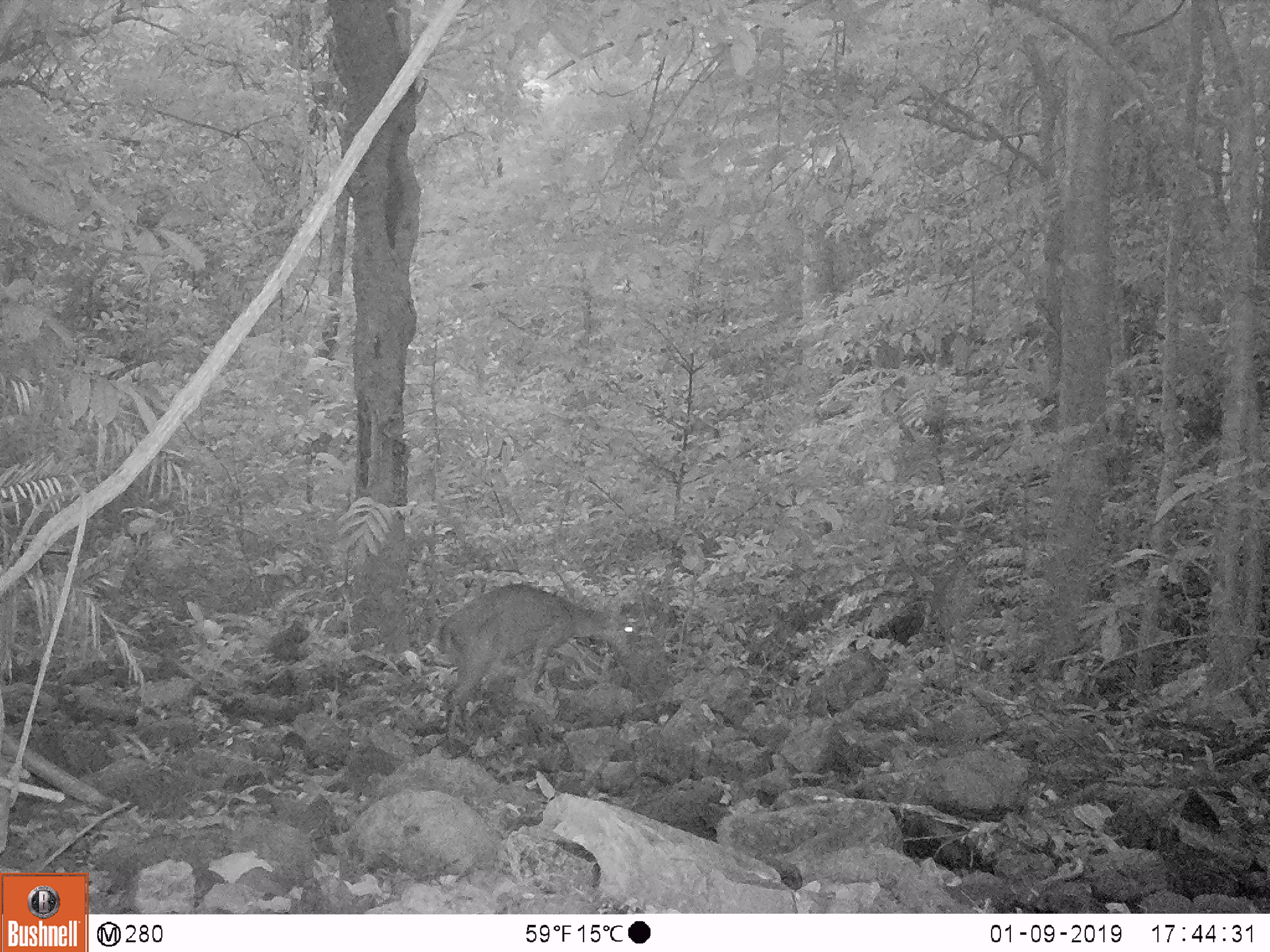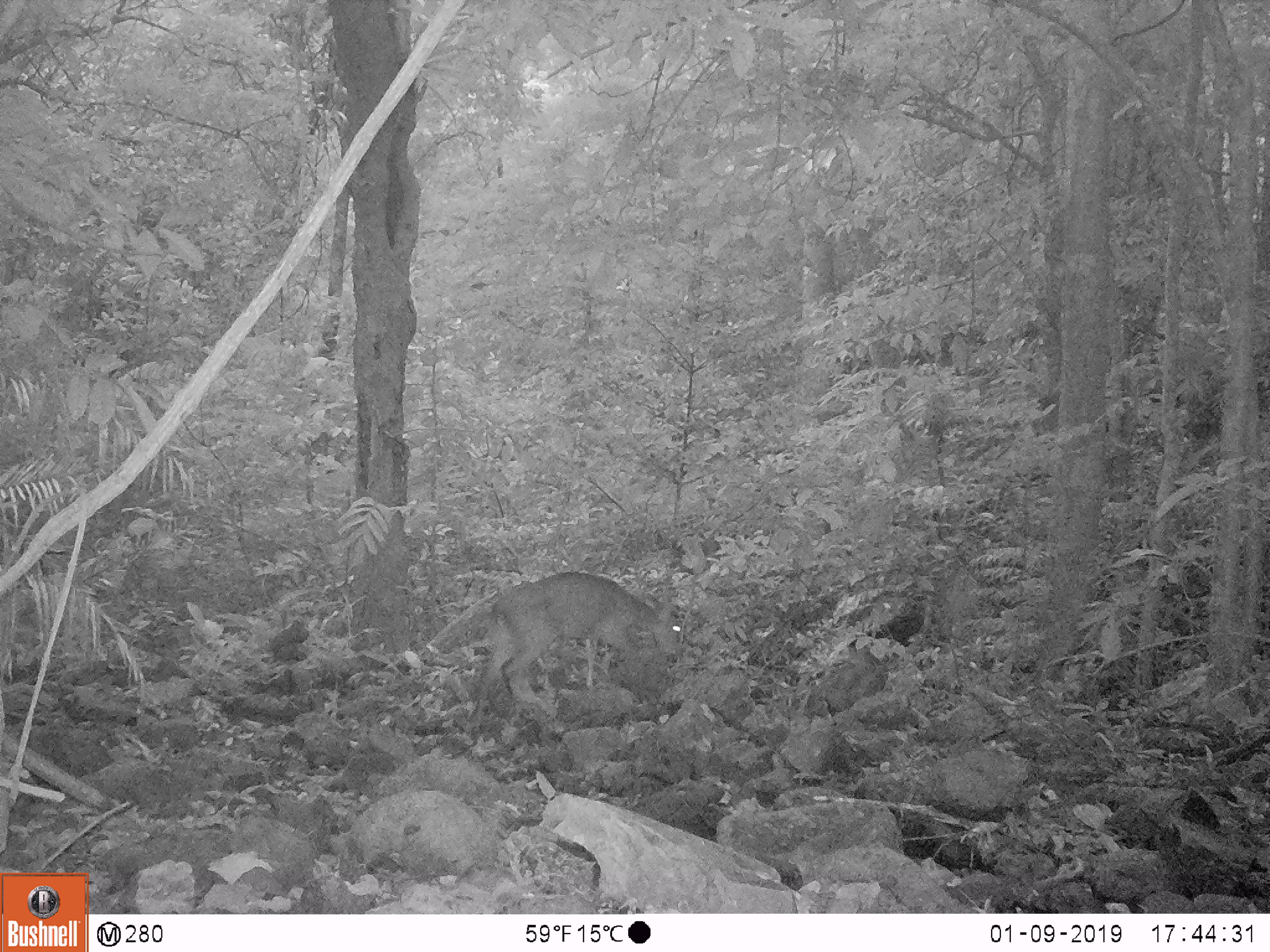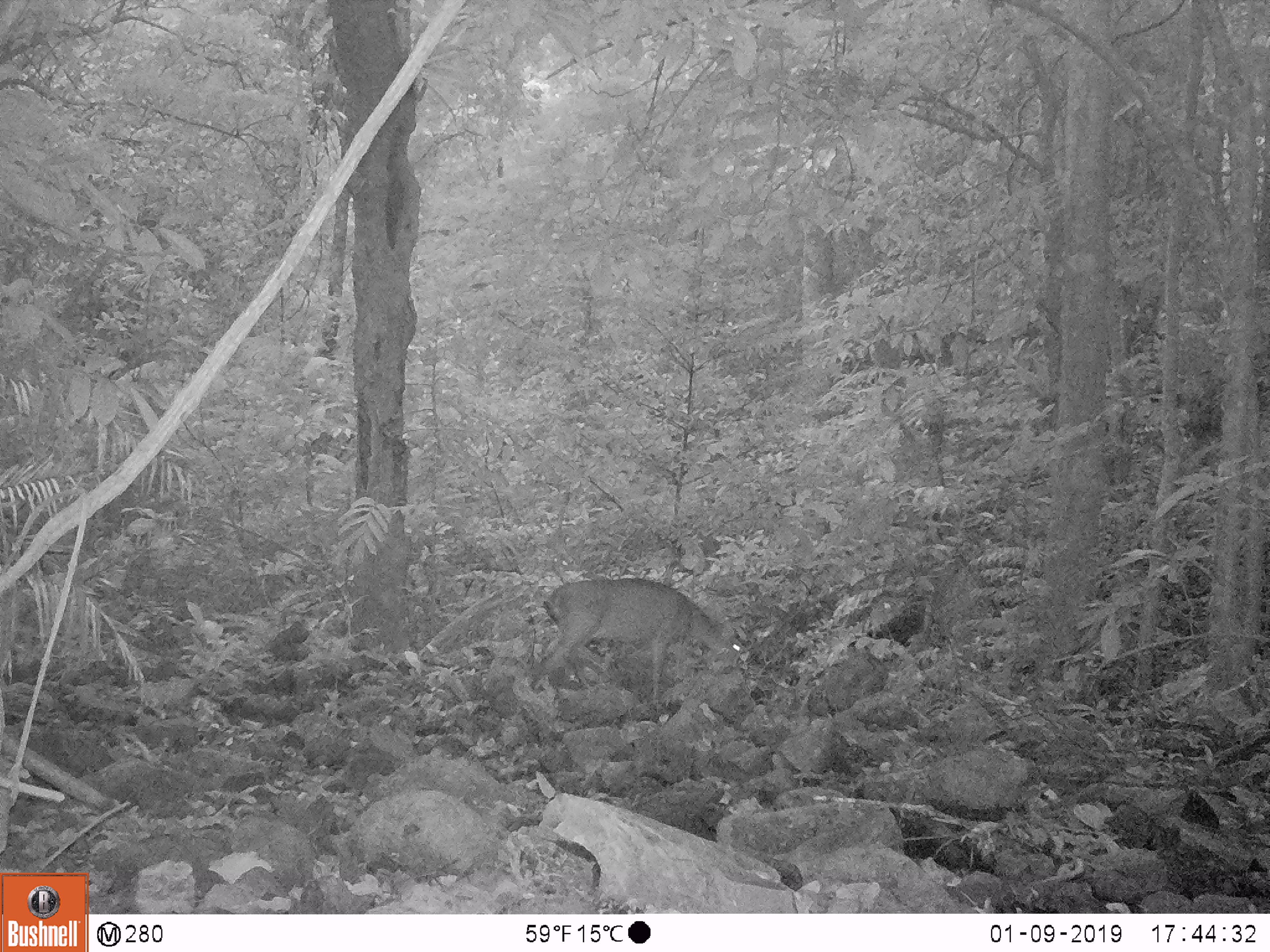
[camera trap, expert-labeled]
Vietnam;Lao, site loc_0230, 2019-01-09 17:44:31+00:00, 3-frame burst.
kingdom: Animalia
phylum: Chordata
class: Mammalia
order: Artiodactyla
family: Cervidae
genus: Muntiacus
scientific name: Muntiacus vuquangensis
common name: large-antlered muntjac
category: large antlered muntjac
Large antlered muntjac (large-antlered muntjac) (Muntiacus vuquangensis). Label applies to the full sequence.